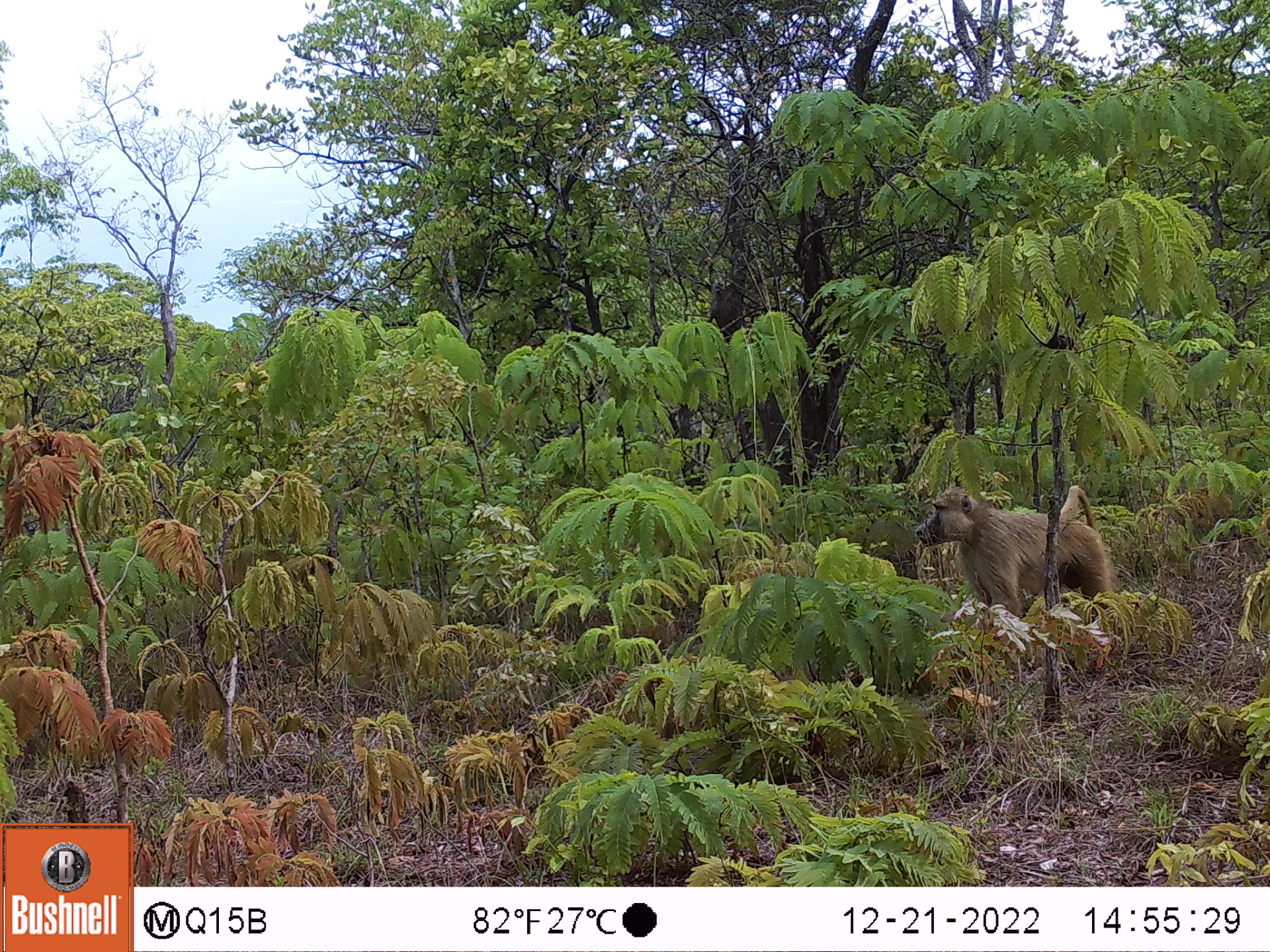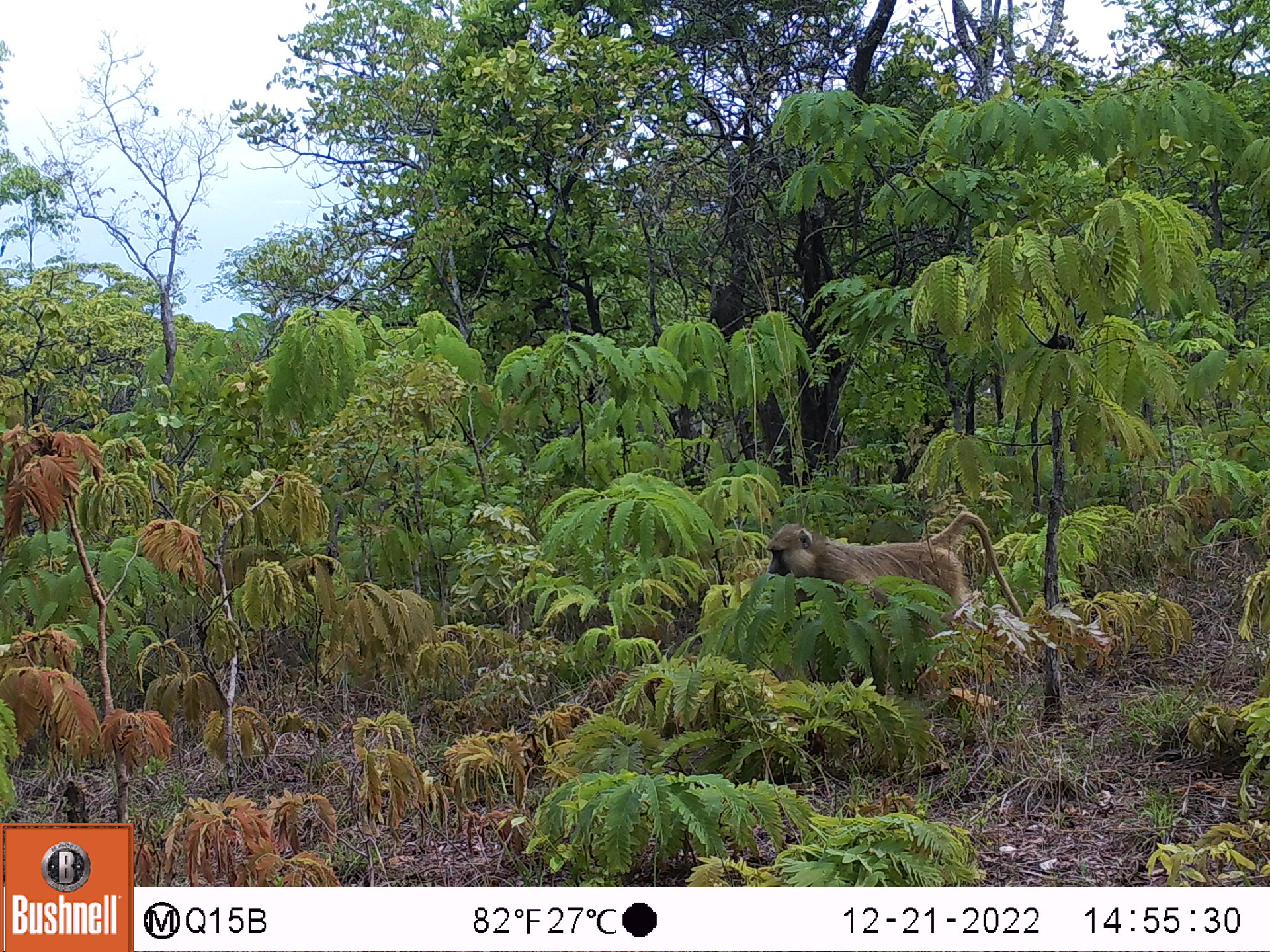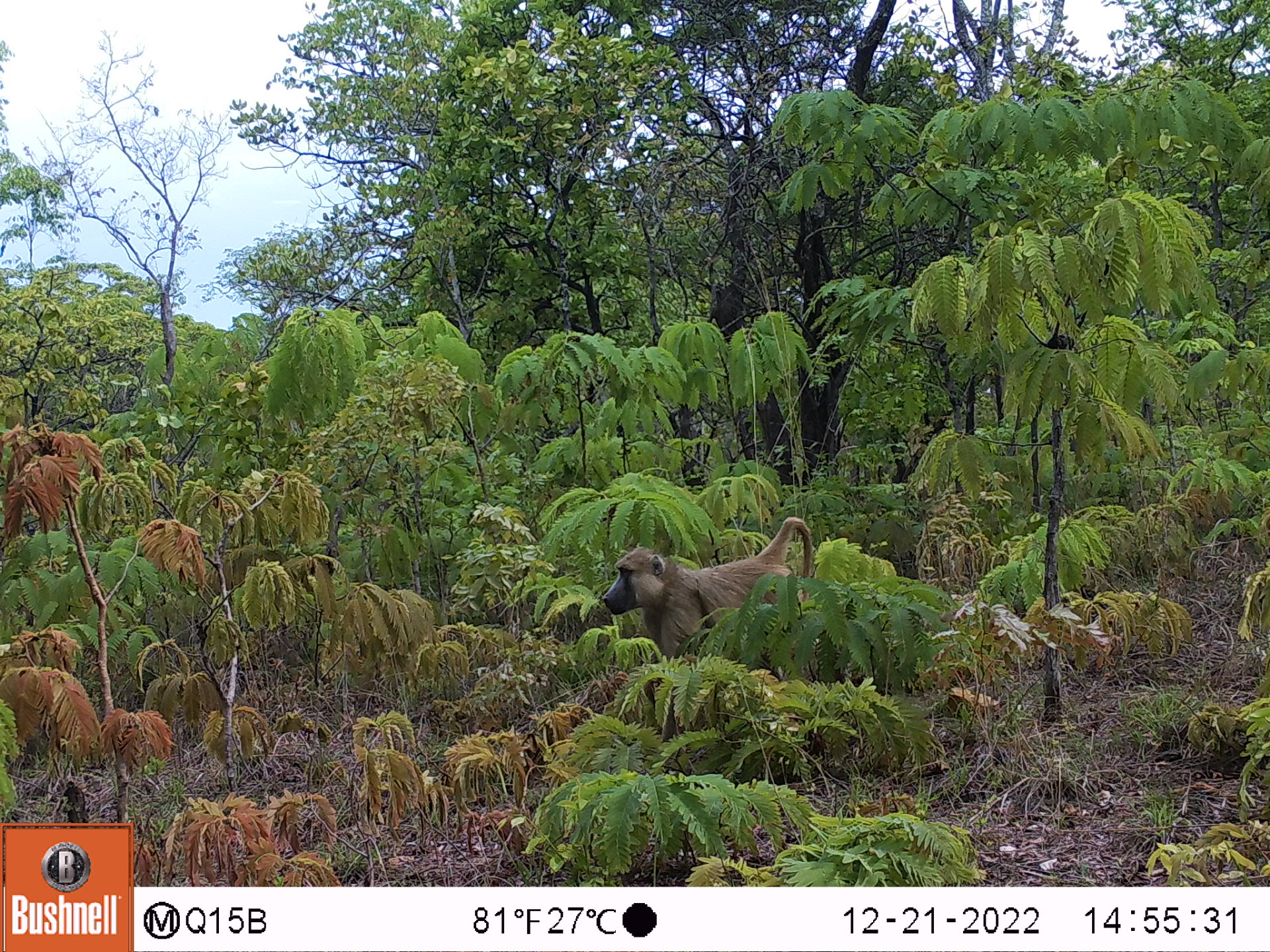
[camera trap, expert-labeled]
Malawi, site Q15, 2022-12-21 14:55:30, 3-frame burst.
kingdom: Animalia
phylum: Chordata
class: Mammalia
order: Primates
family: Cercopithecidae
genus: Papio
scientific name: Papio cynocephalus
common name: yellow baboon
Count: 1.